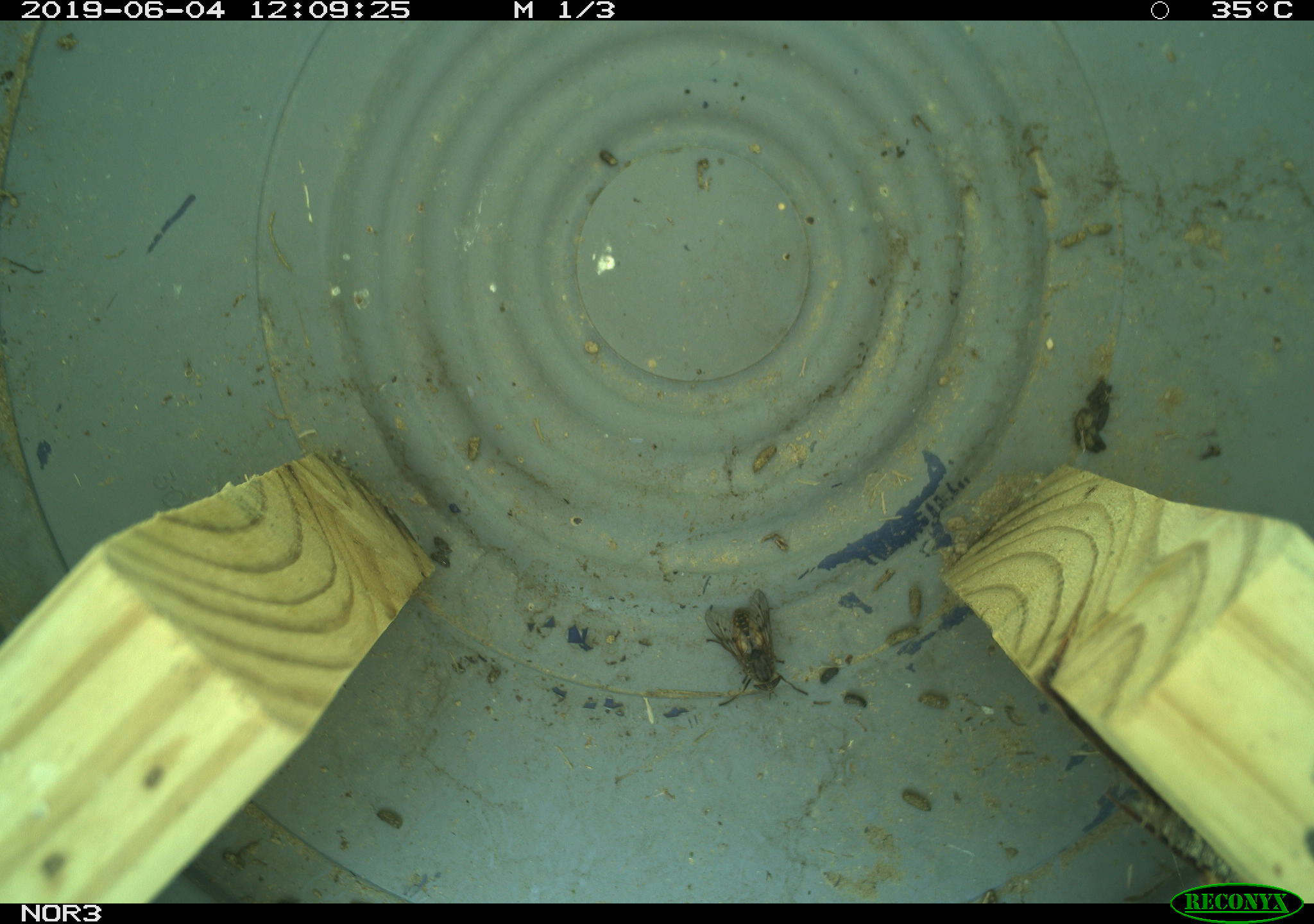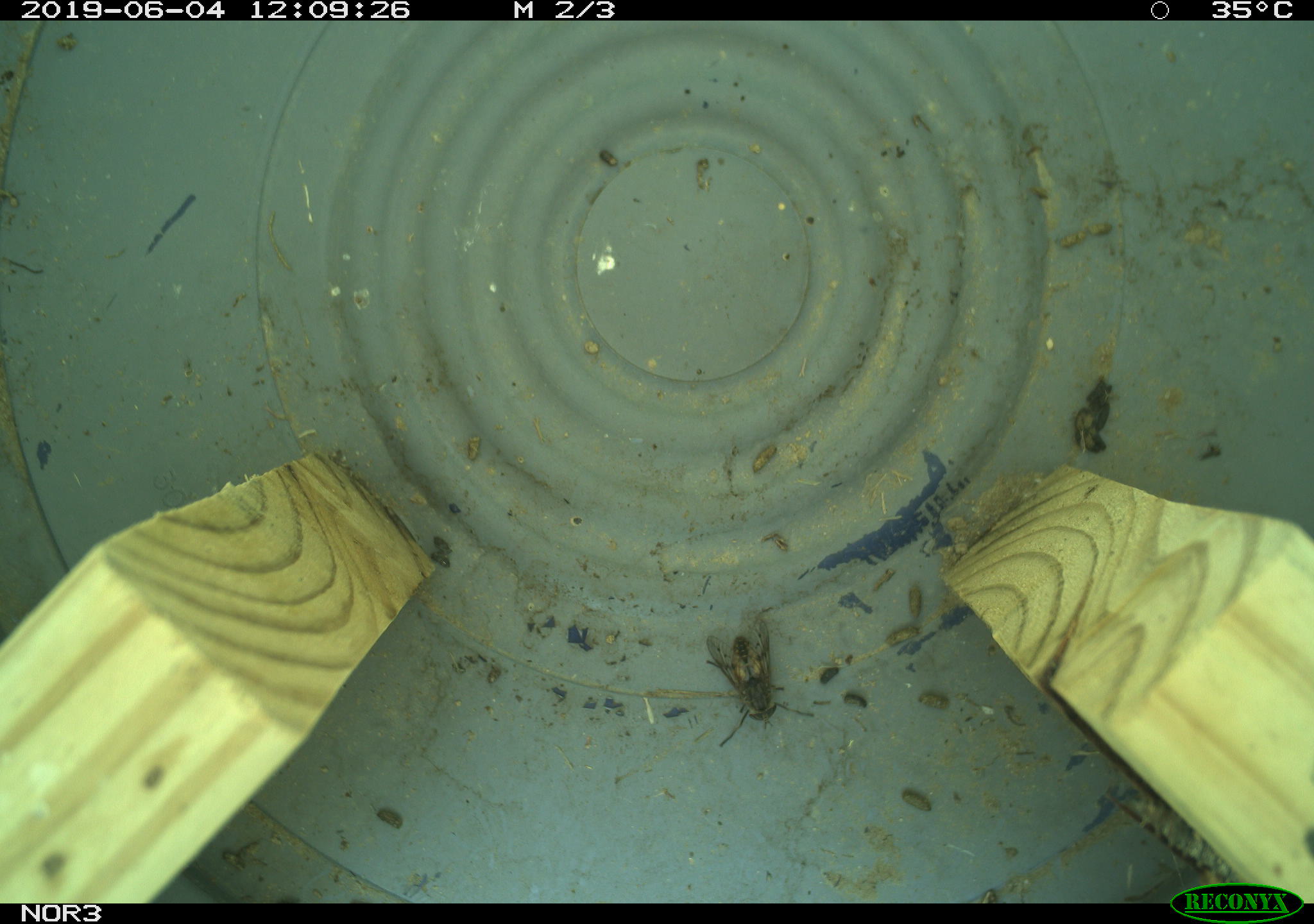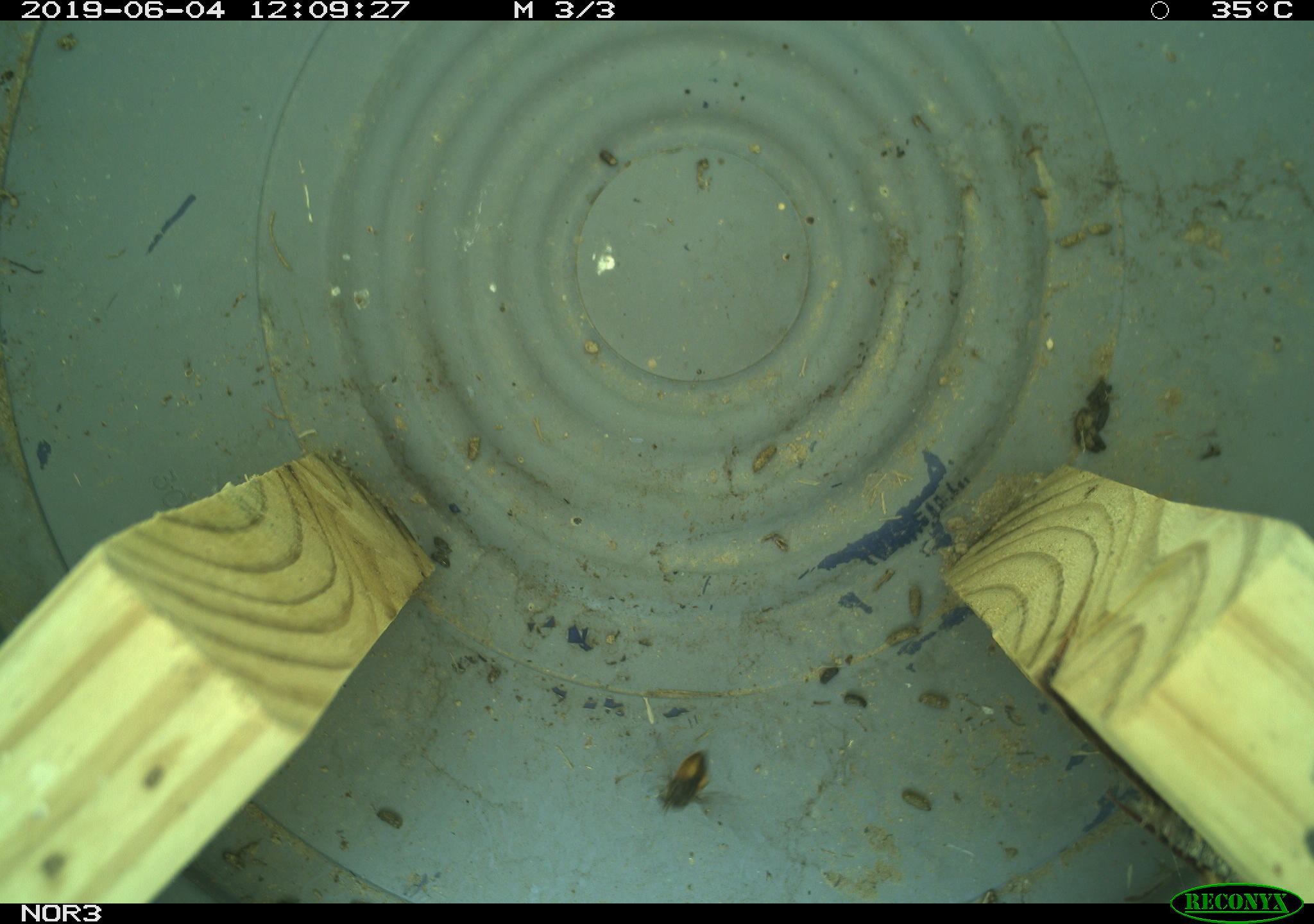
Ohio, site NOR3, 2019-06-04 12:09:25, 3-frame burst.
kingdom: Animalia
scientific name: Animalia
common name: animal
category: invertebrate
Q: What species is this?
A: Invertebrate (animal) (Animalia).